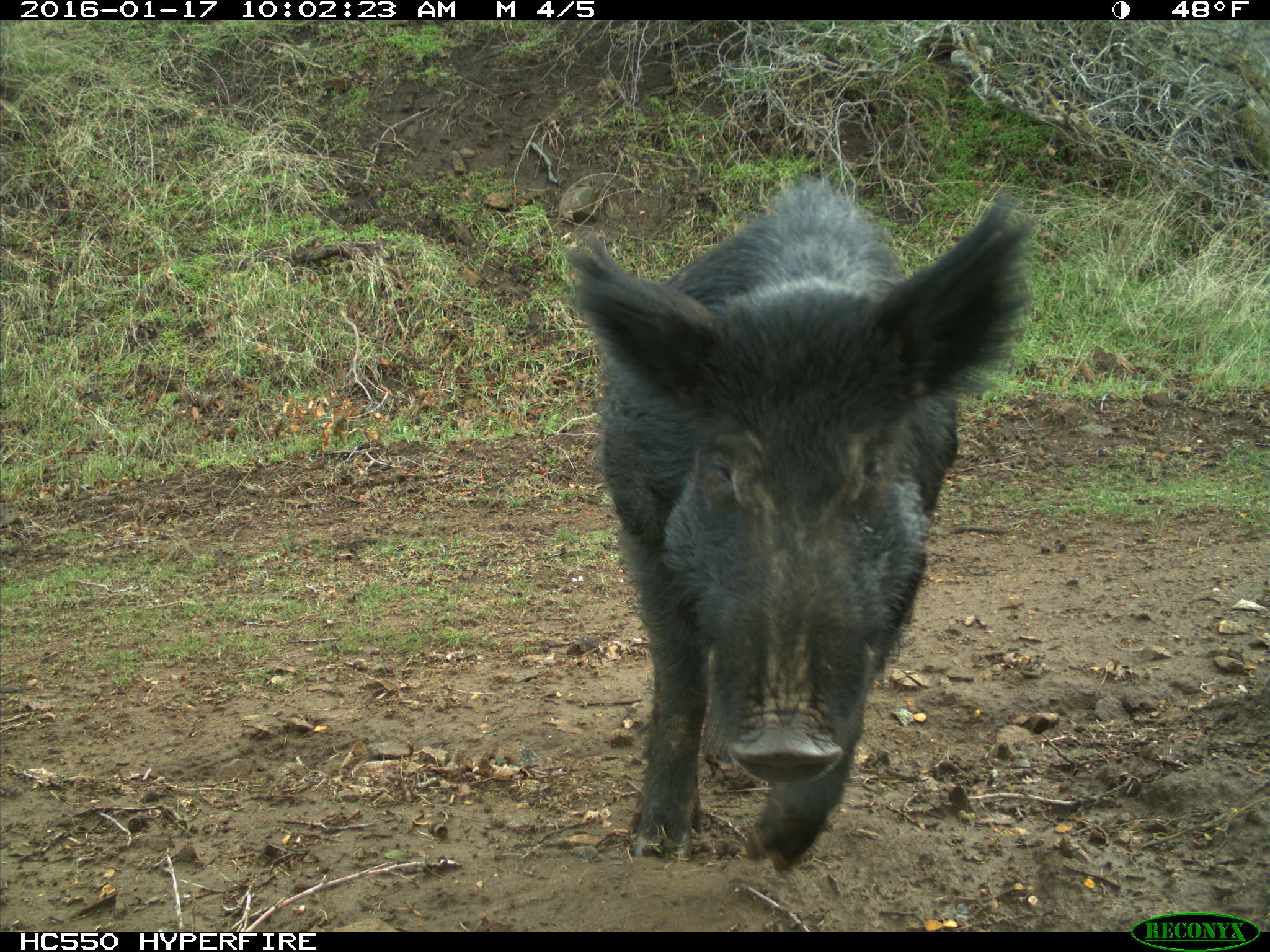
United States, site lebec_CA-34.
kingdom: Animalia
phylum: Chordata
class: Mammalia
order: Artiodactyla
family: Suidae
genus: Sus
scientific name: Sus scrofa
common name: wild boar